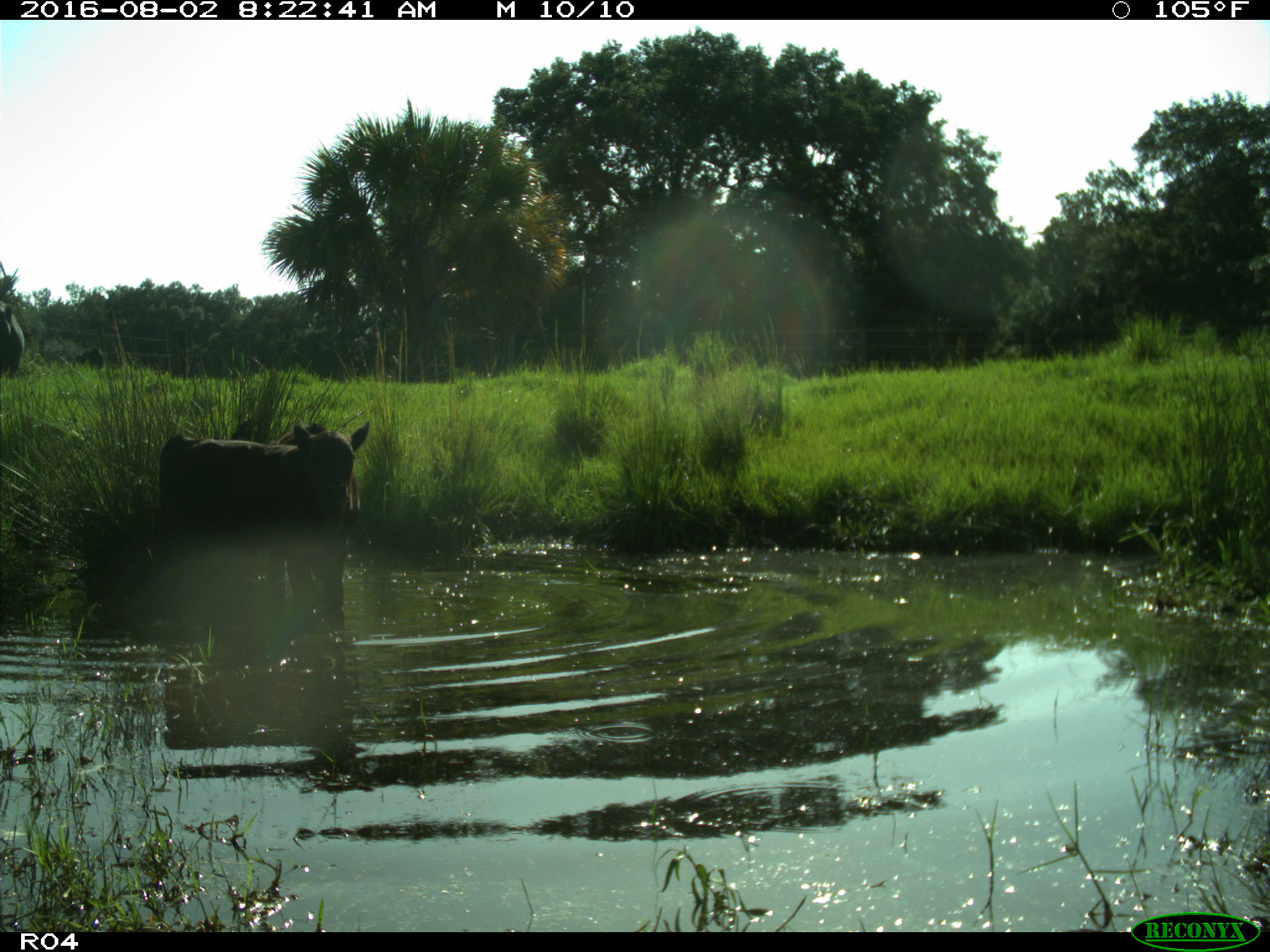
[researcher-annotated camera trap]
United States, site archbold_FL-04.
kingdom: Animalia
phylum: Chordata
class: Mammalia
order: Artiodactyla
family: Bovidae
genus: Bos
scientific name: Bos taurus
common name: domestic cow